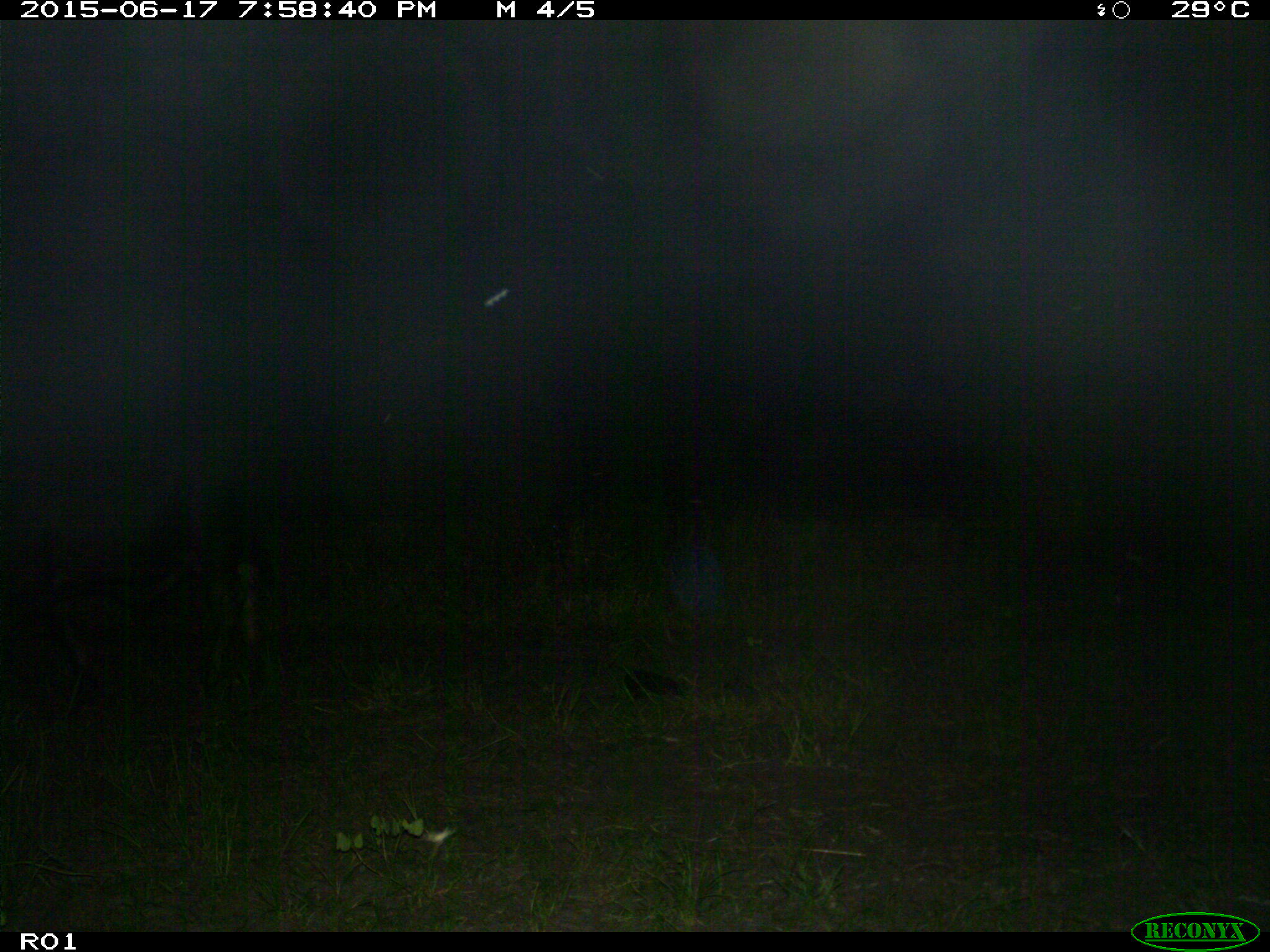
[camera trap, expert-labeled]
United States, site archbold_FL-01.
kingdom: Animalia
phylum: Chordata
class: Mammalia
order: Artiodactyla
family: Bovidae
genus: Bos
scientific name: Bos taurus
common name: domestic cow